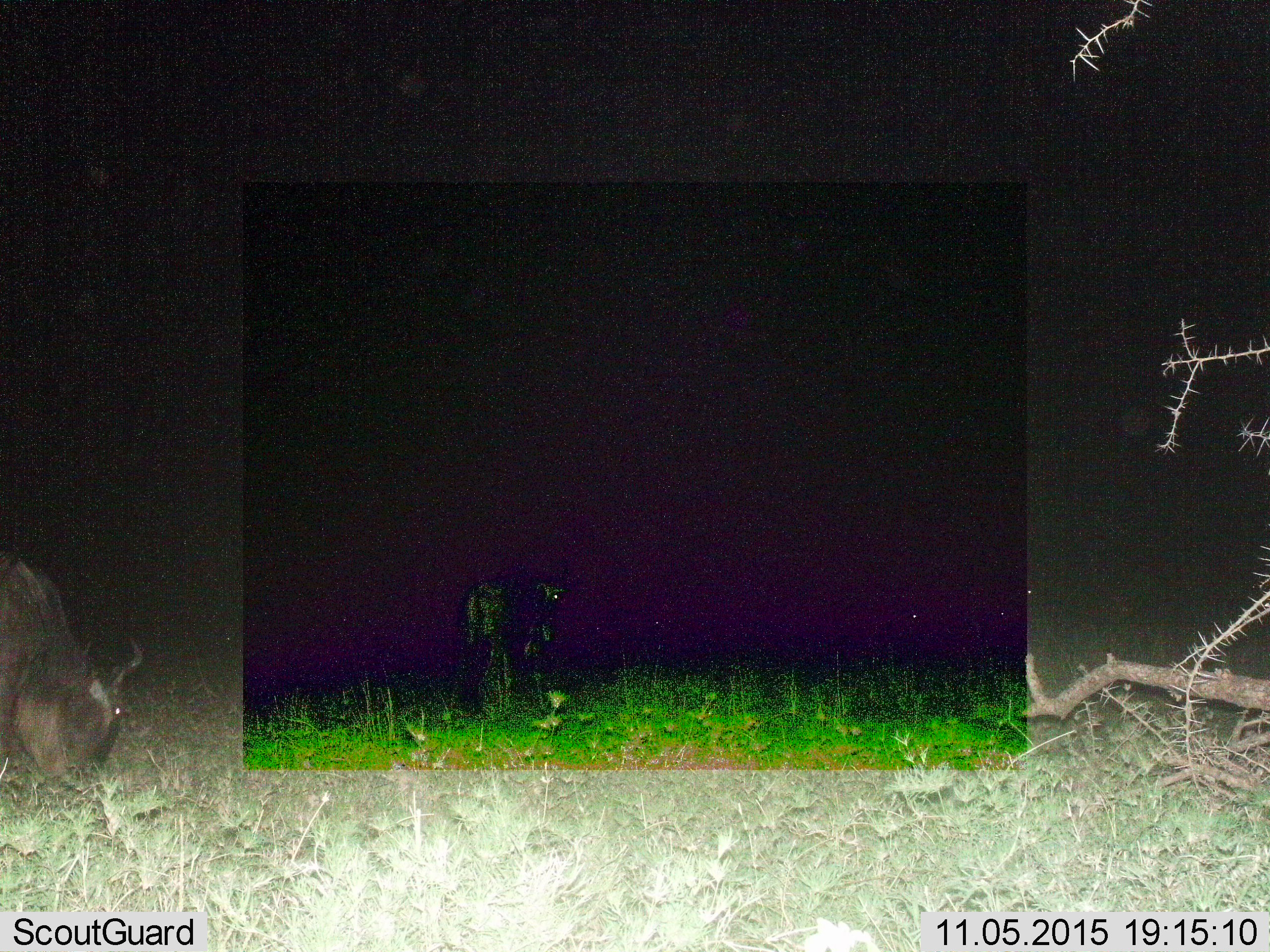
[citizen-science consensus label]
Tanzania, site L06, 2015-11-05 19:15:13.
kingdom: Animalia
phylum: Chordata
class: Mammalia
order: Artiodactyla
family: Bovidae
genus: Connochaetes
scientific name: Connochaetes taurinus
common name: blue wildebeest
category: wildebeest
Wildebeest (blue wildebeest) (Connochaetes taurinus), count 2. Behavior (volunteer vote fractions): standing 55%, resting 0%, moving 9%, interacting 0%. Young present (vote fraction): 9%. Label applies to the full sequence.